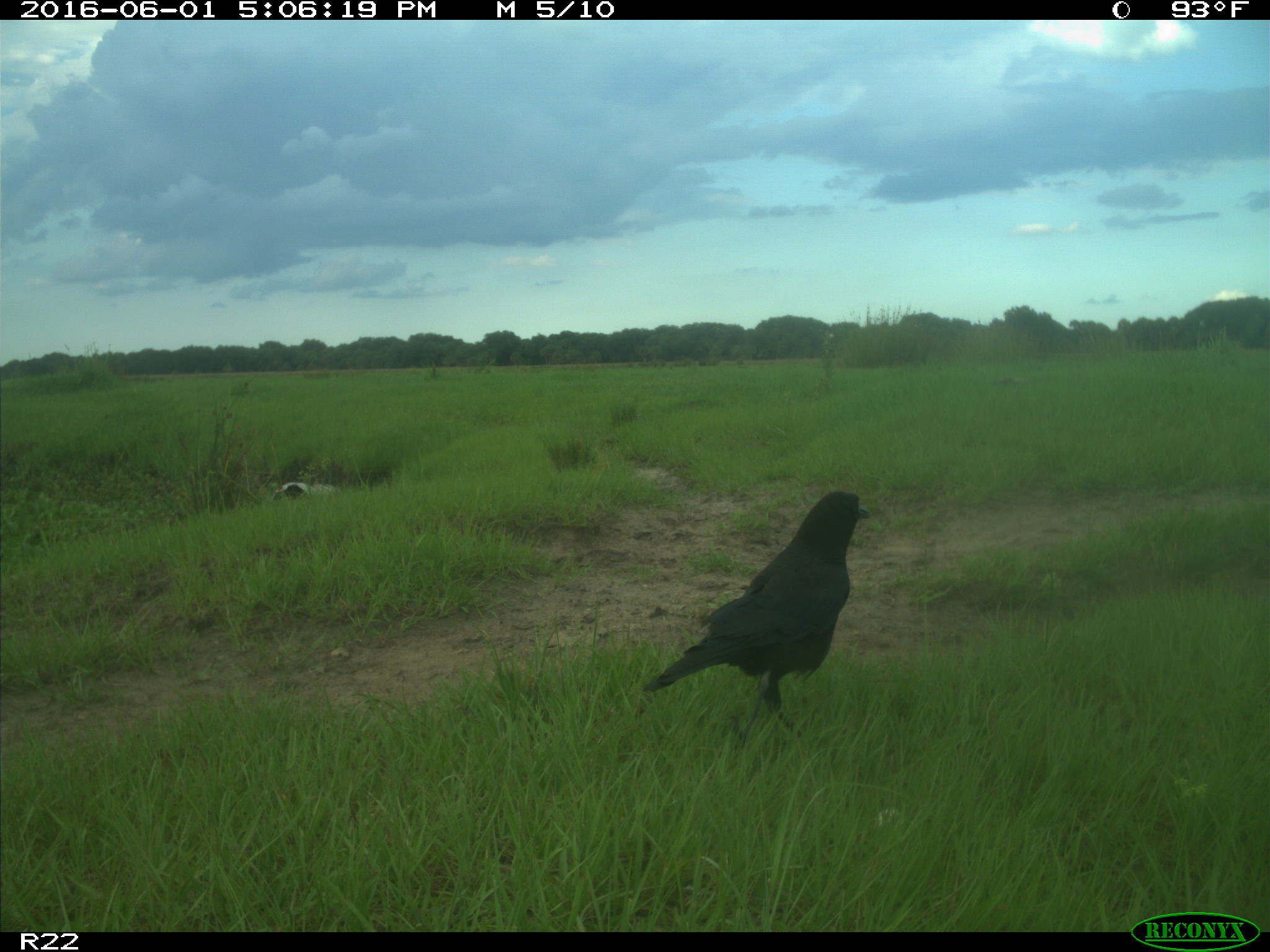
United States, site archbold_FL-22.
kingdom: Animalia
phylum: Chordata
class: Aves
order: Passeriformes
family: Corvidae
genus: Corvus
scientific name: Corvus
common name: crows and ravens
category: unidentified corvus